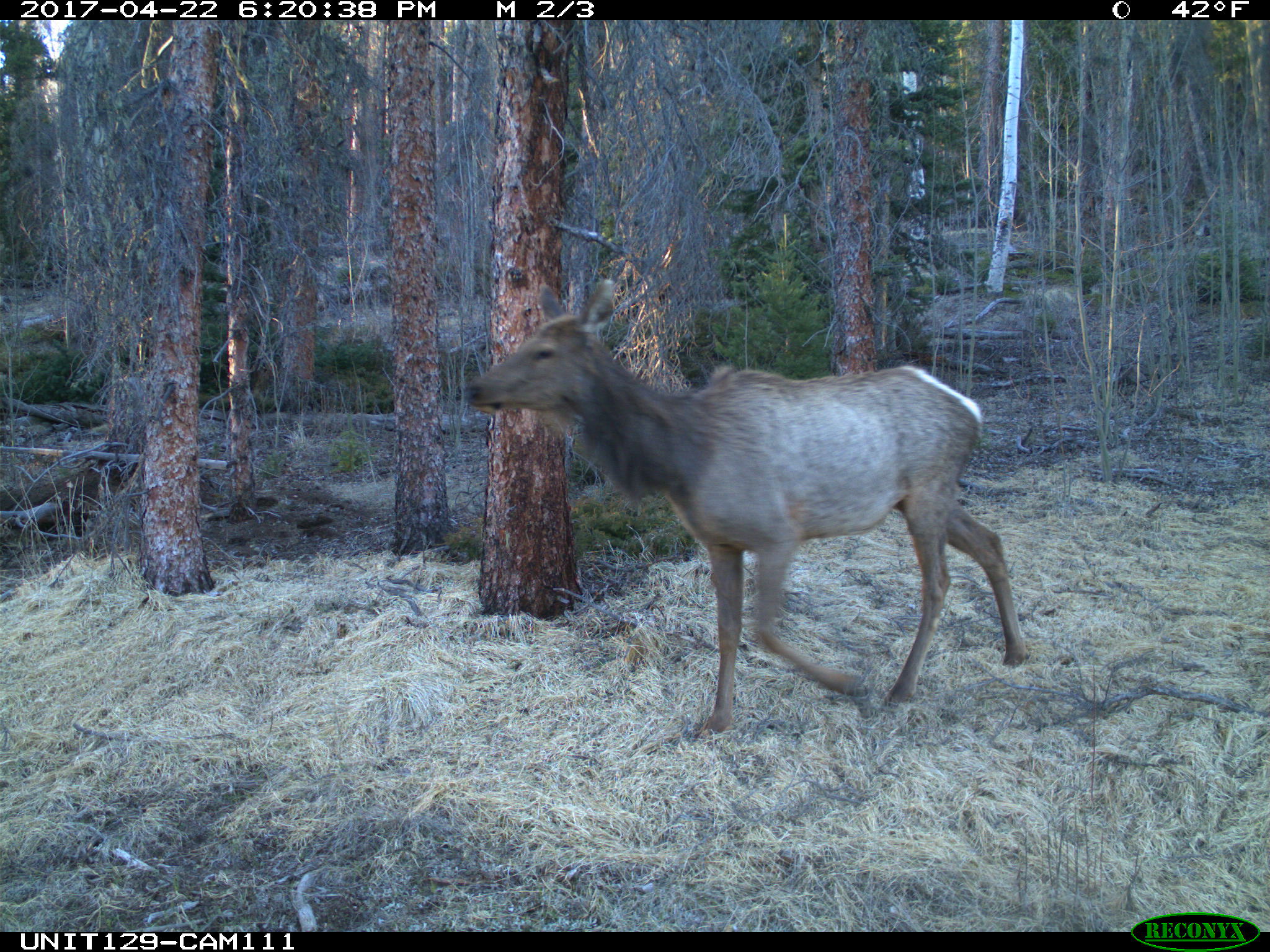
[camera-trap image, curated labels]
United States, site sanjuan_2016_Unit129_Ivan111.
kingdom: Animalia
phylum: Chordata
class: Mammalia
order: Artiodactyla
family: Cervidae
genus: Cervus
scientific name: Cervus elaphus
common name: red deer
Cervus elaphus (red deer).